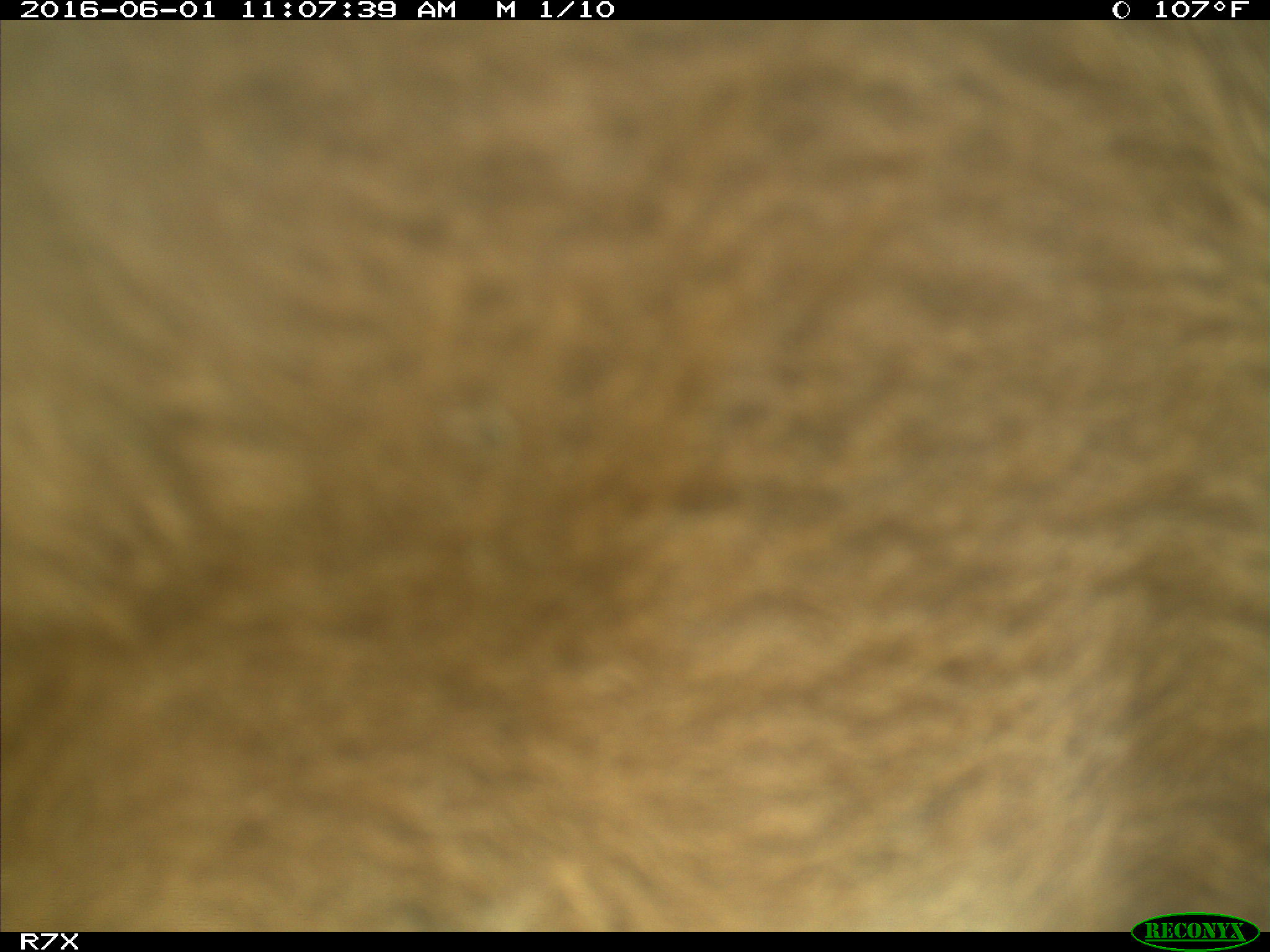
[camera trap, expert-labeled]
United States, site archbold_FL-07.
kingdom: Animalia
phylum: Chordata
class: Mammalia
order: Artiodactyla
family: Bovidae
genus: Bos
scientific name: Bos taurus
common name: domestic cow